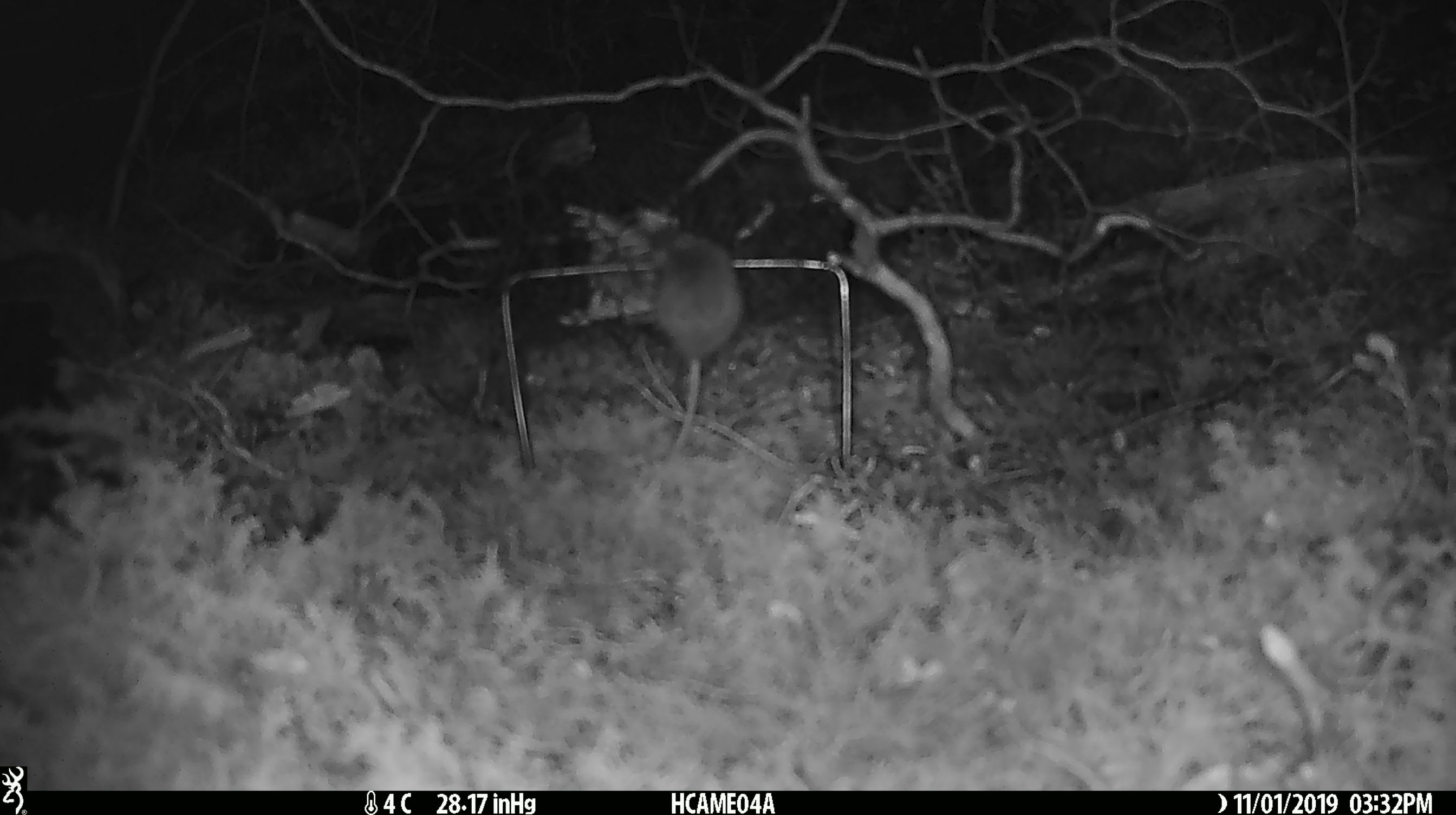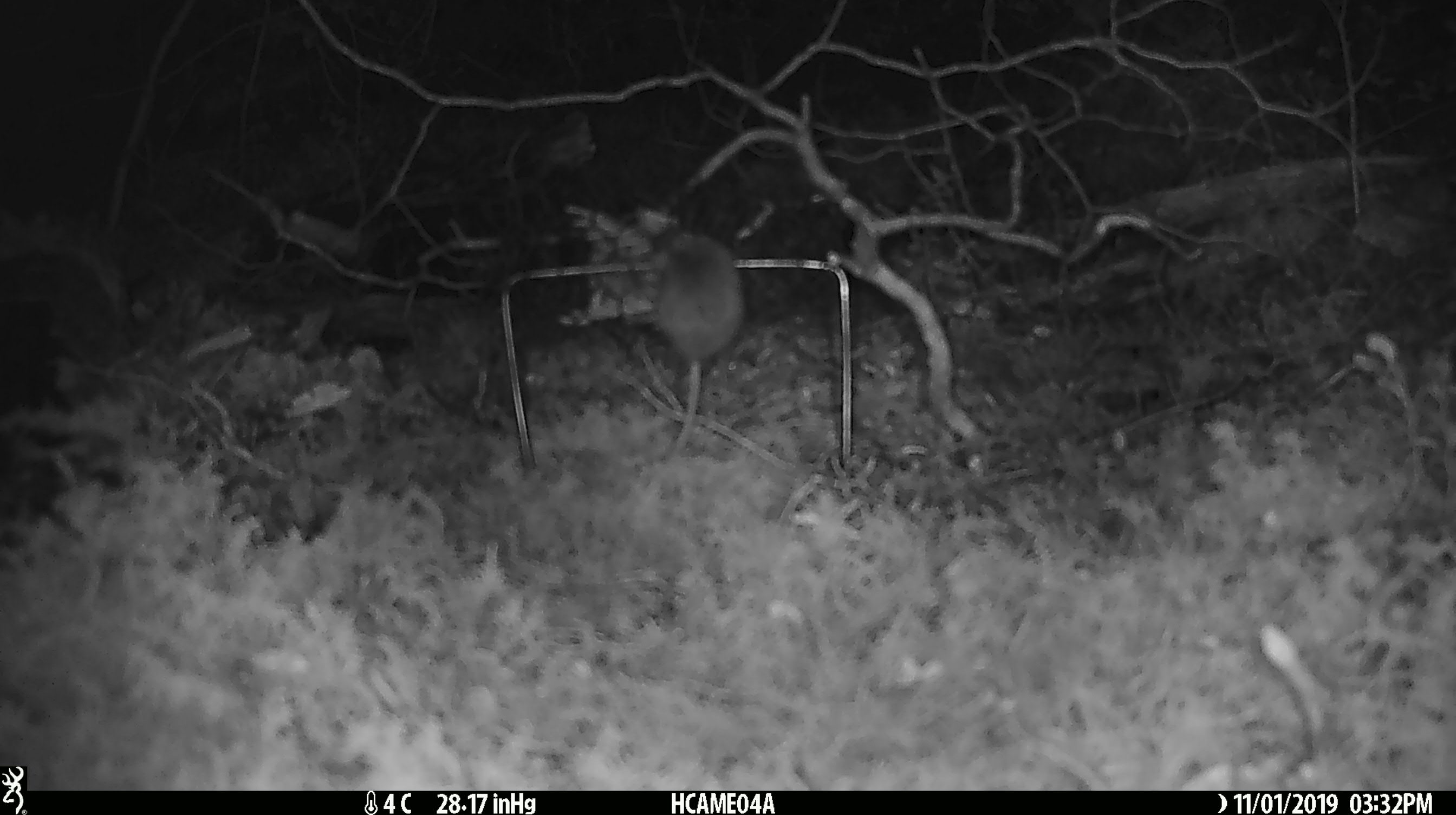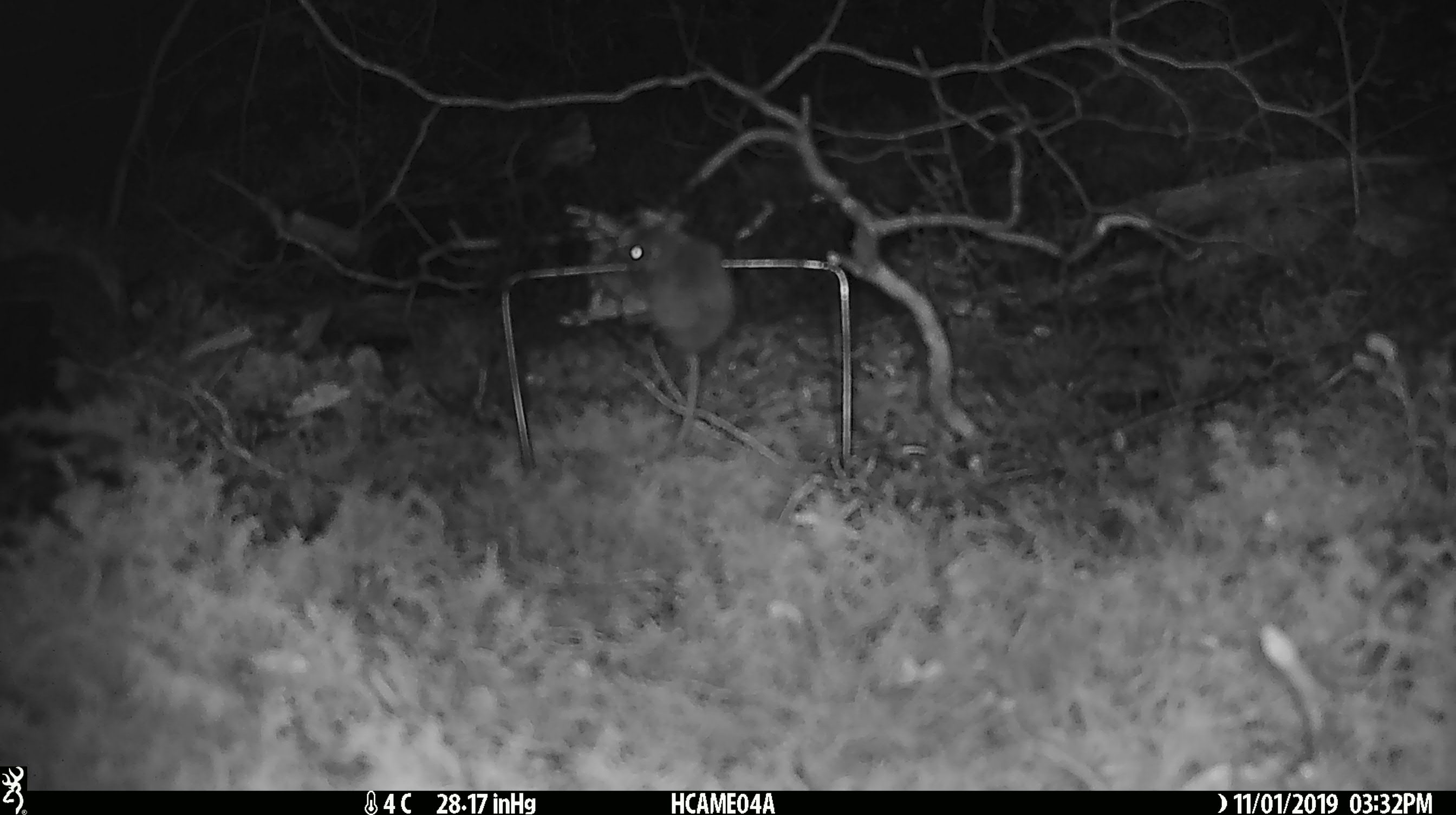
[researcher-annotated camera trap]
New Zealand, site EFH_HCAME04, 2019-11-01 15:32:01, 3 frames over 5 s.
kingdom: Animalia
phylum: Chordata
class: Mammalia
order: Rodentia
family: Muridae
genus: Mus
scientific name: Mus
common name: mouse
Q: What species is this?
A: Mouse (Mus).